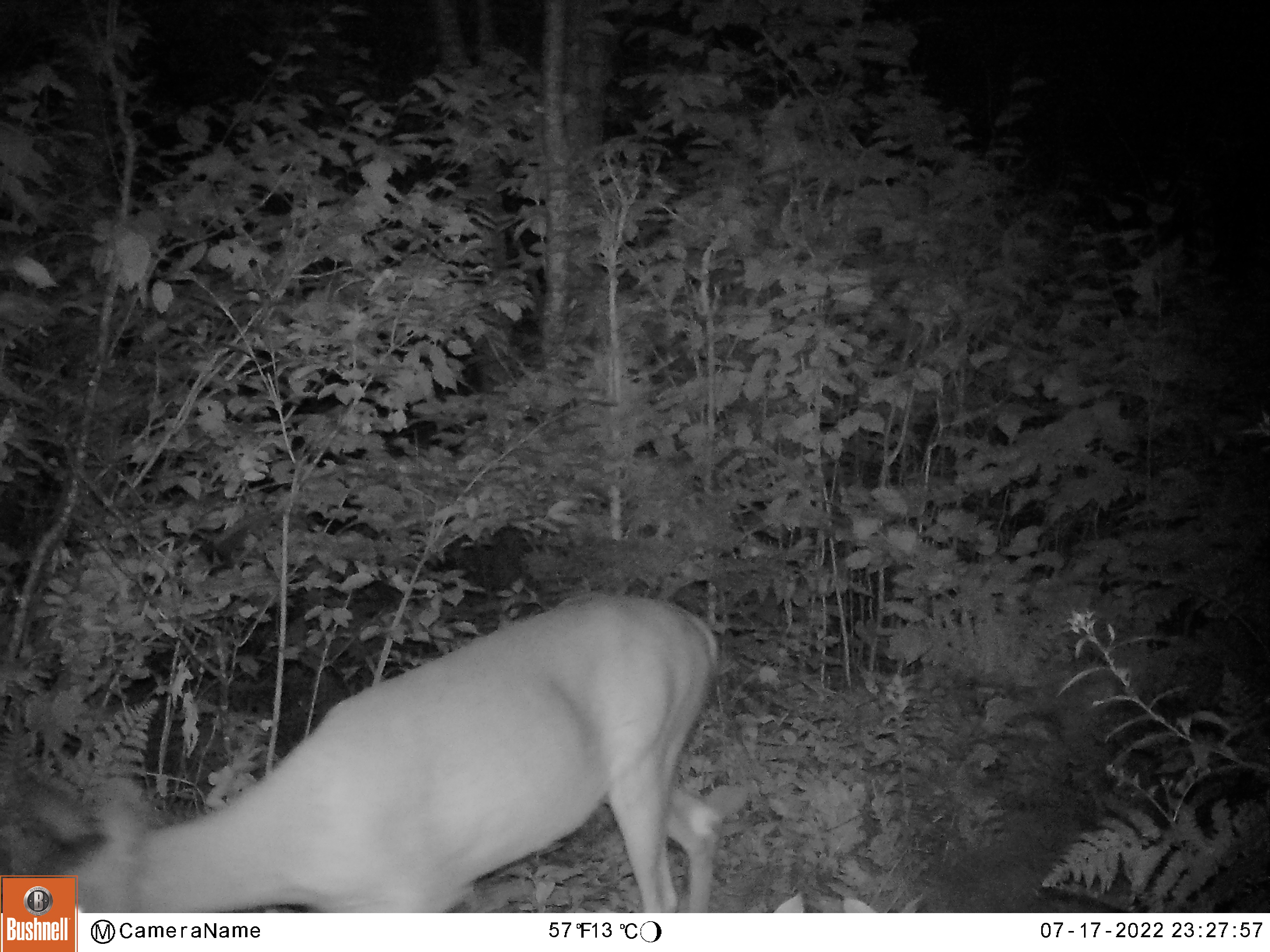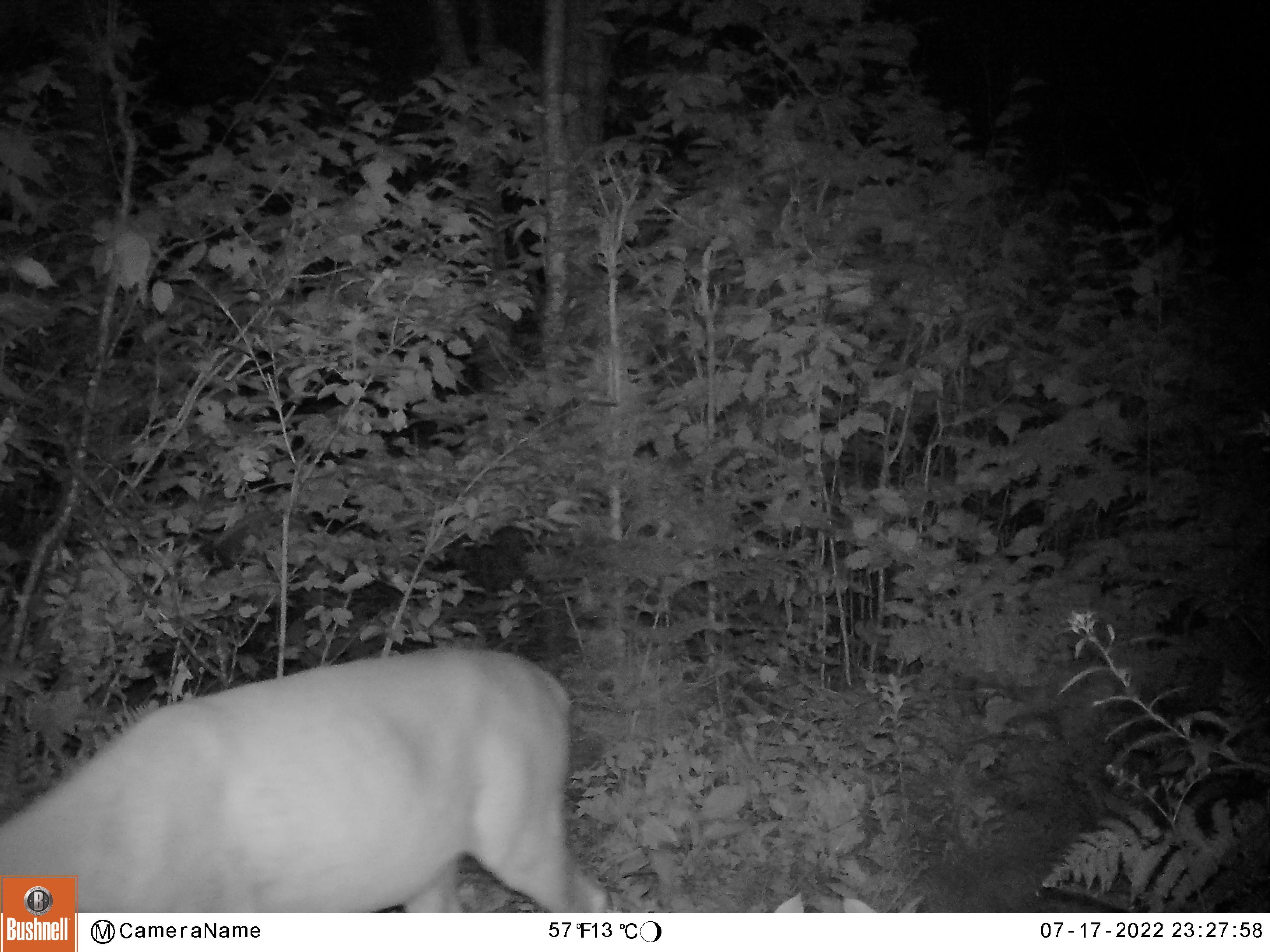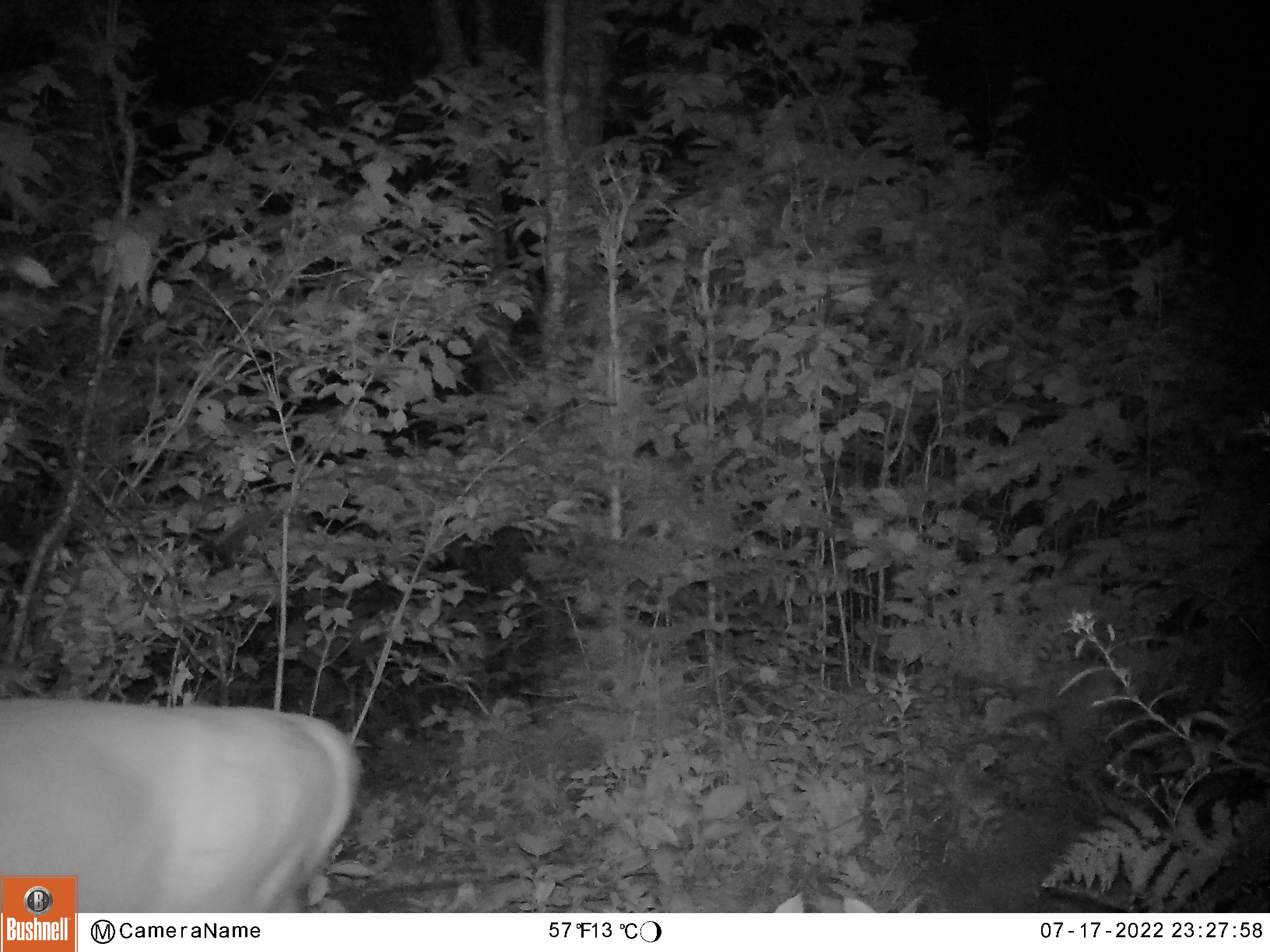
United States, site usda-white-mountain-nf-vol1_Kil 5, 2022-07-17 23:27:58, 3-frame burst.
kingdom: Animalia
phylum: Chordata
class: Mammalia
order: Artiodactyla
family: Cervidae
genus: Odocoileus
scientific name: Odocoileus virginianus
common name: white-tailed deer